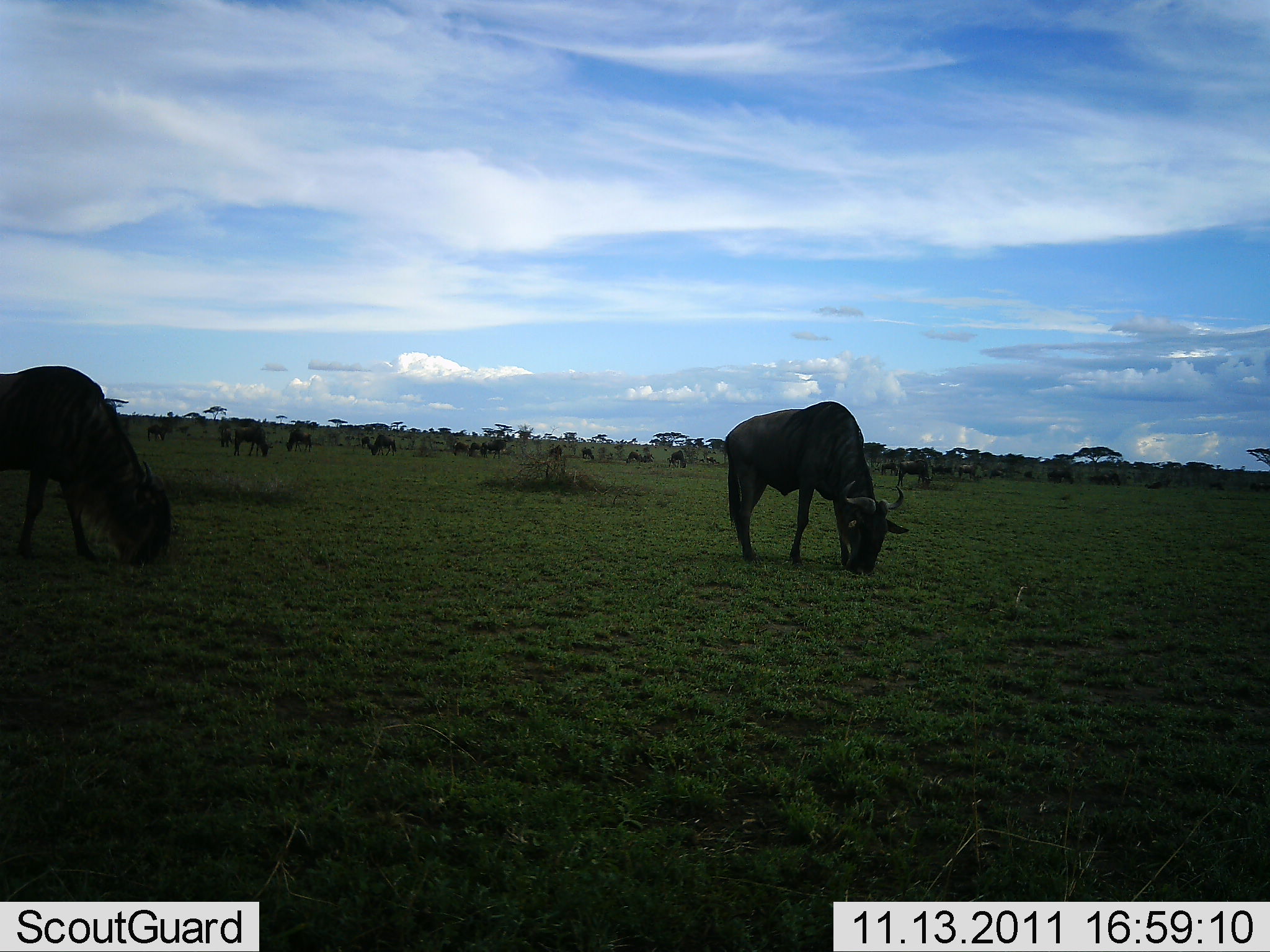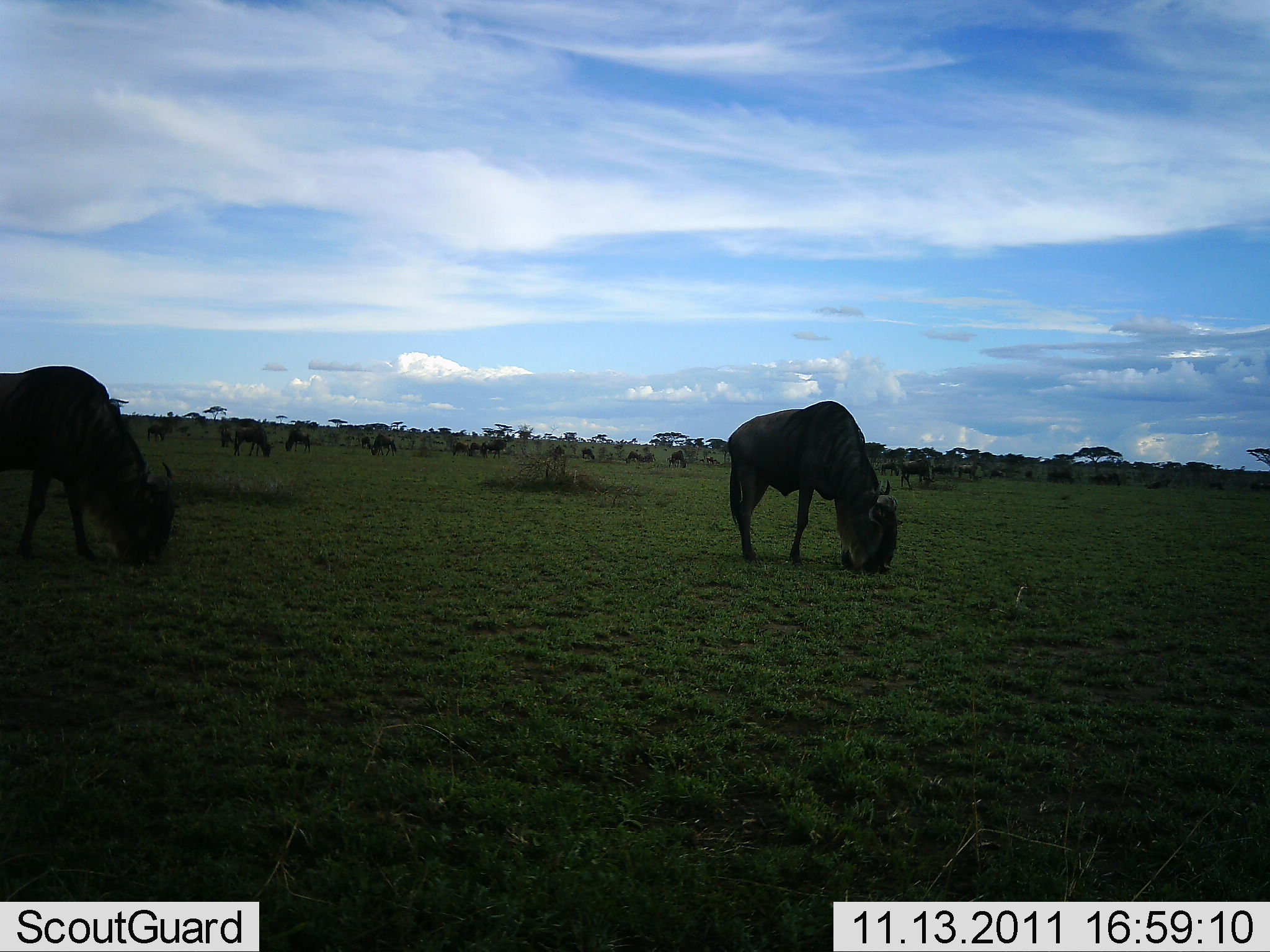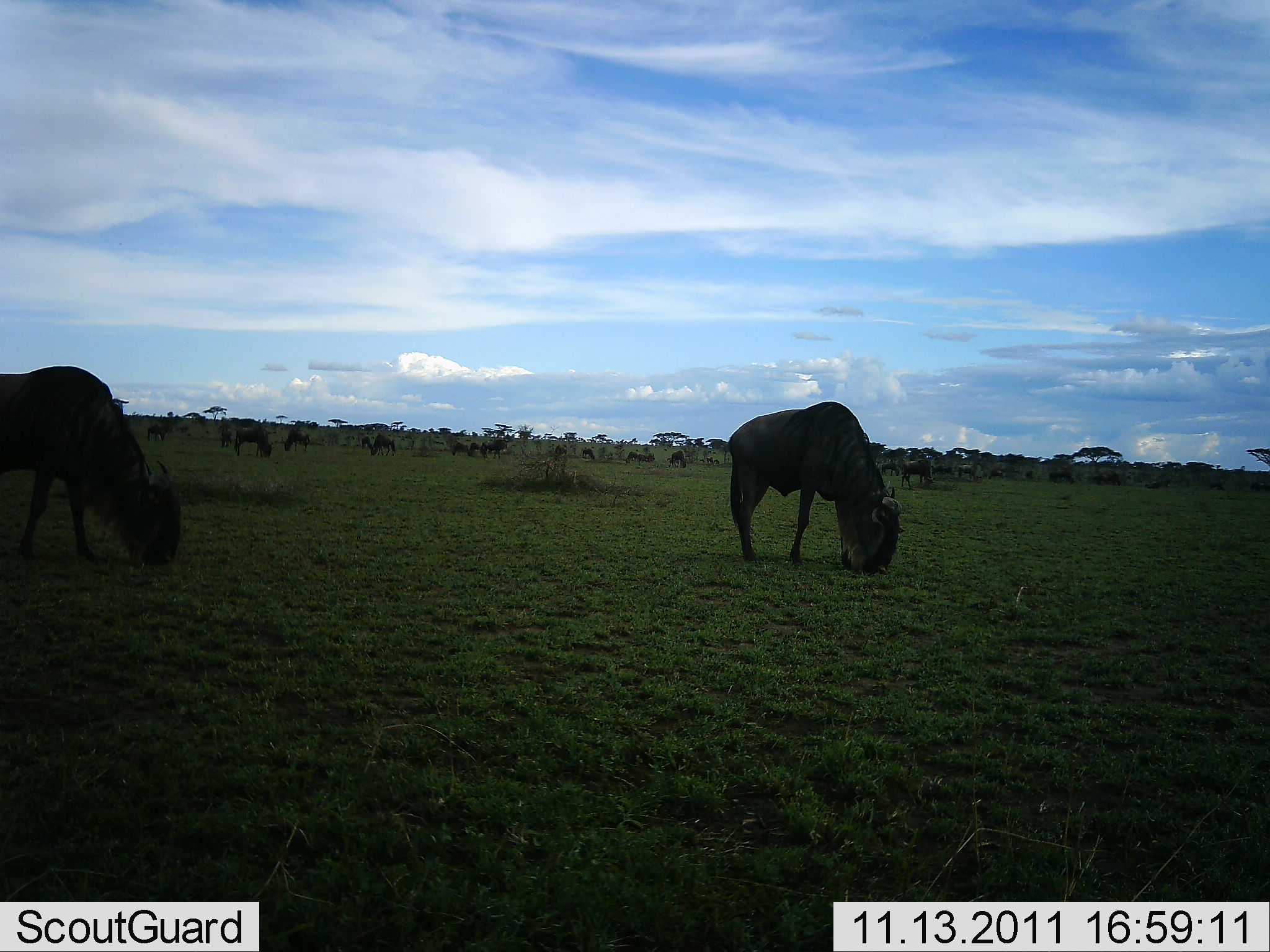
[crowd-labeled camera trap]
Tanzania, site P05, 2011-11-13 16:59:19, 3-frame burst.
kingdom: Animalia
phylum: Chordata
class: Mammalia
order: Artiodactyla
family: Bovidae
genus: Connochaetes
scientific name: Connochaetes taurinus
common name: blue wildebeest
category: wildebeest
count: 11-50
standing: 40%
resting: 0%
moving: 20%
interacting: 0%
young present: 0%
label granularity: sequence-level